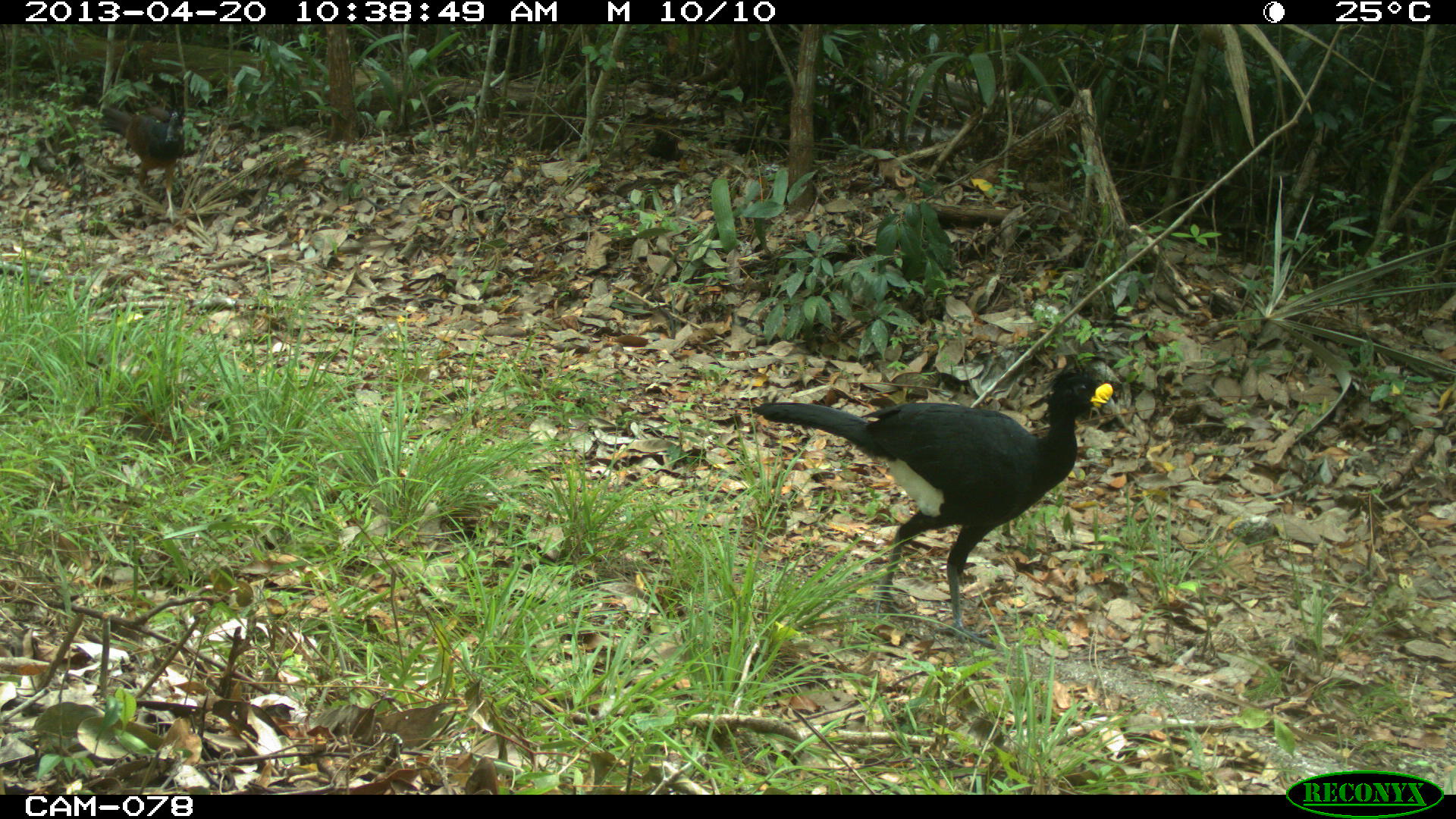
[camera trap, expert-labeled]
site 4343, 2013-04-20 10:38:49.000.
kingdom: Animalia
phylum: Chordata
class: Aves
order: Galliformes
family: Cracidae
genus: Crax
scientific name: Crax rubra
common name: great curassow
Crax rubra (great curassow), count 2.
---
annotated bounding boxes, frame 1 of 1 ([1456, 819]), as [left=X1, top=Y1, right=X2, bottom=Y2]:
crax rubra: [left=751, top=358, right=1113, bottom=648]; [left=99, top=105, right=185, bottom=225]